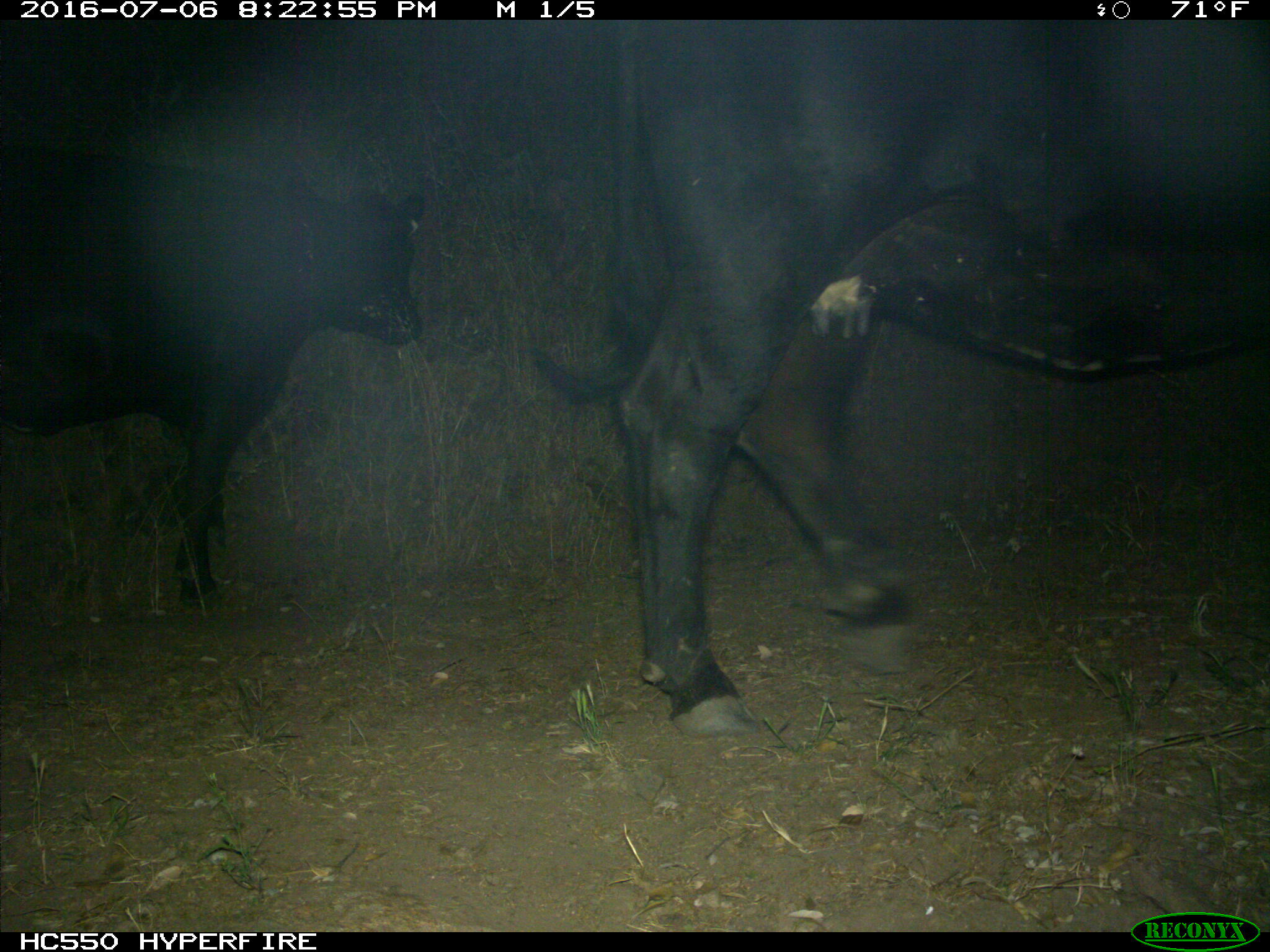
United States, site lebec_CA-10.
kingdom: Animalia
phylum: Chordata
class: Mammalia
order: Artiodactyla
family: Bovidae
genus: Bos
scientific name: Bos taurus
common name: domestic cow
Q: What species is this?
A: Bos taurus (domestic cow).